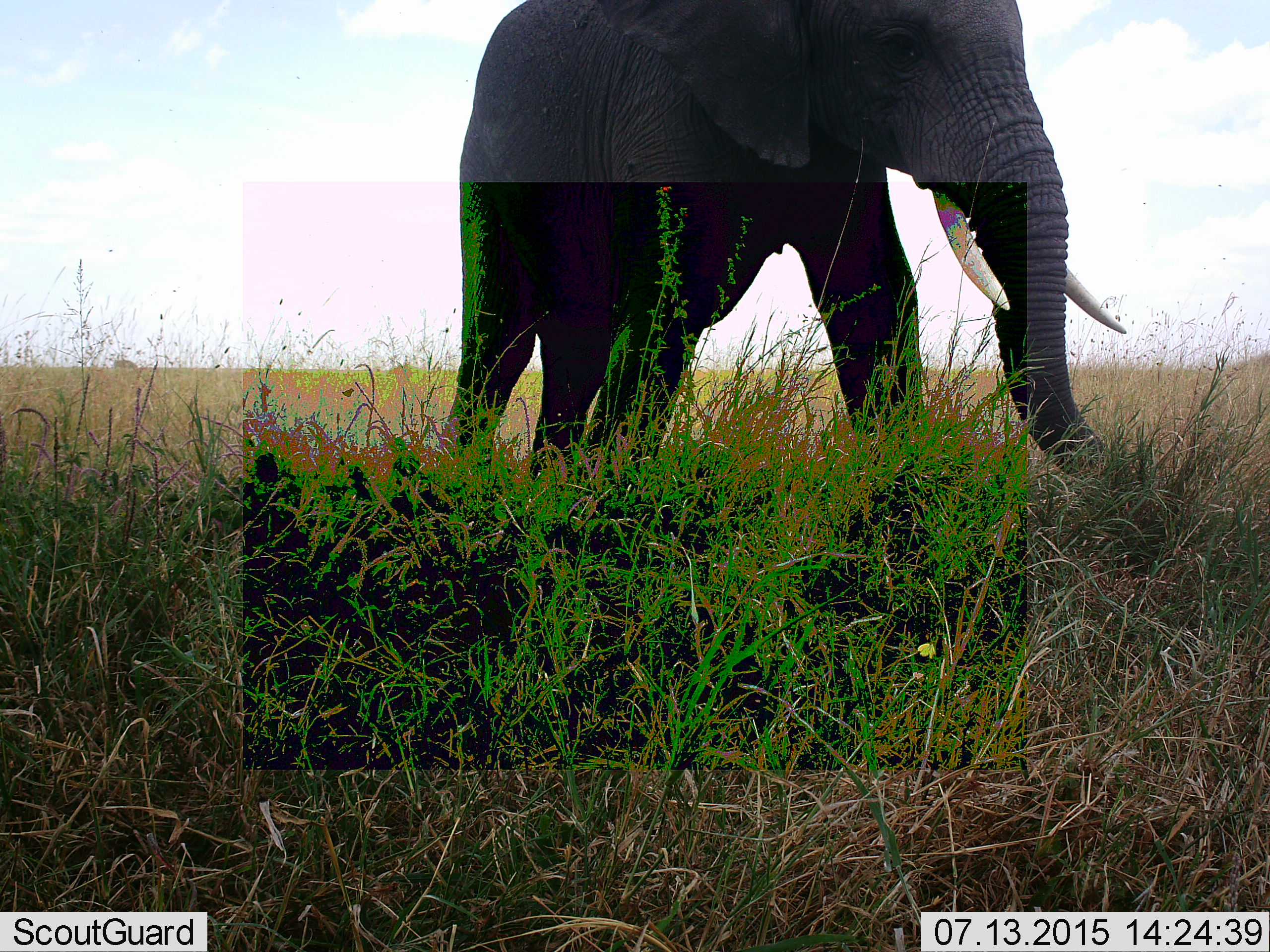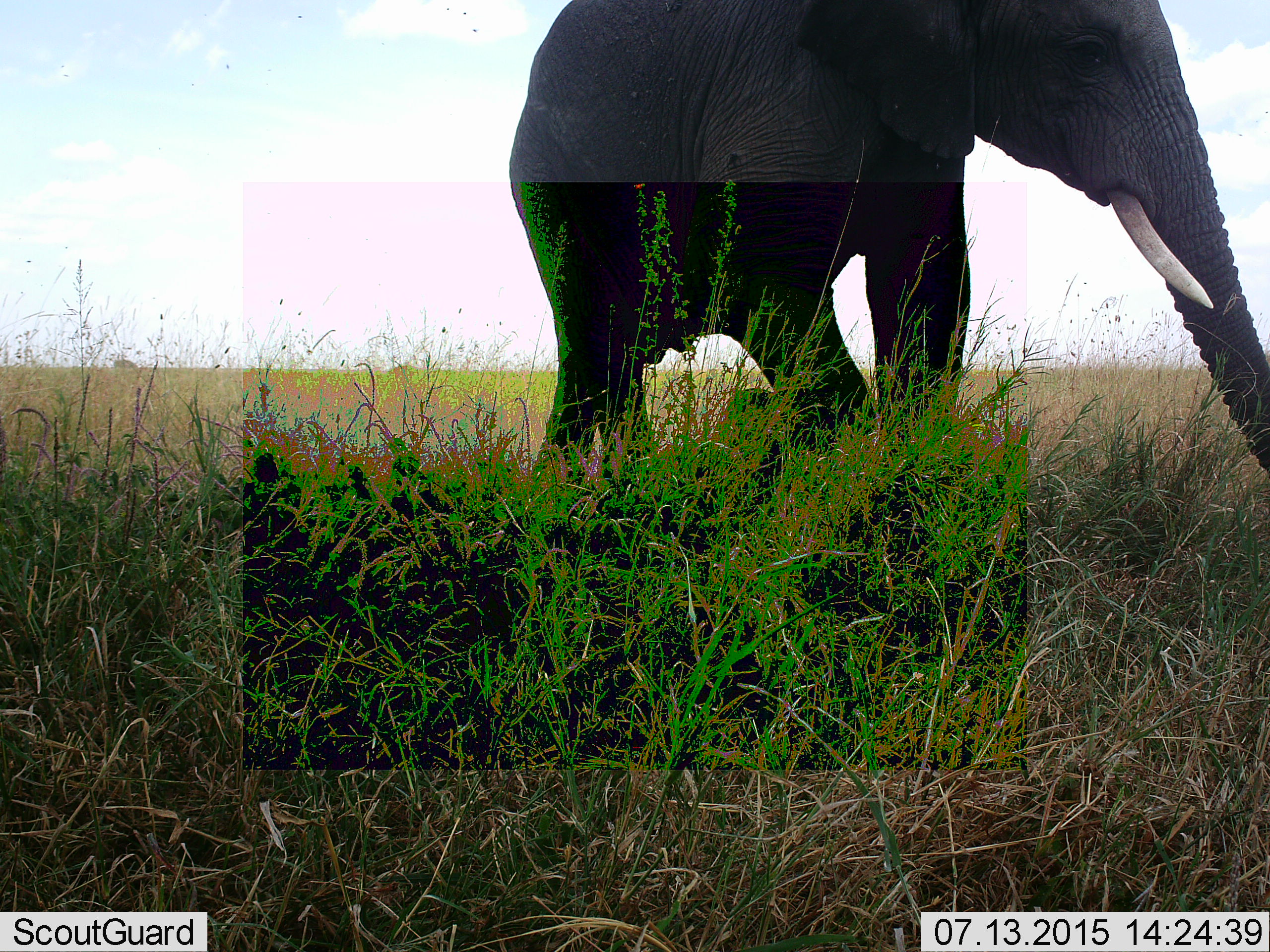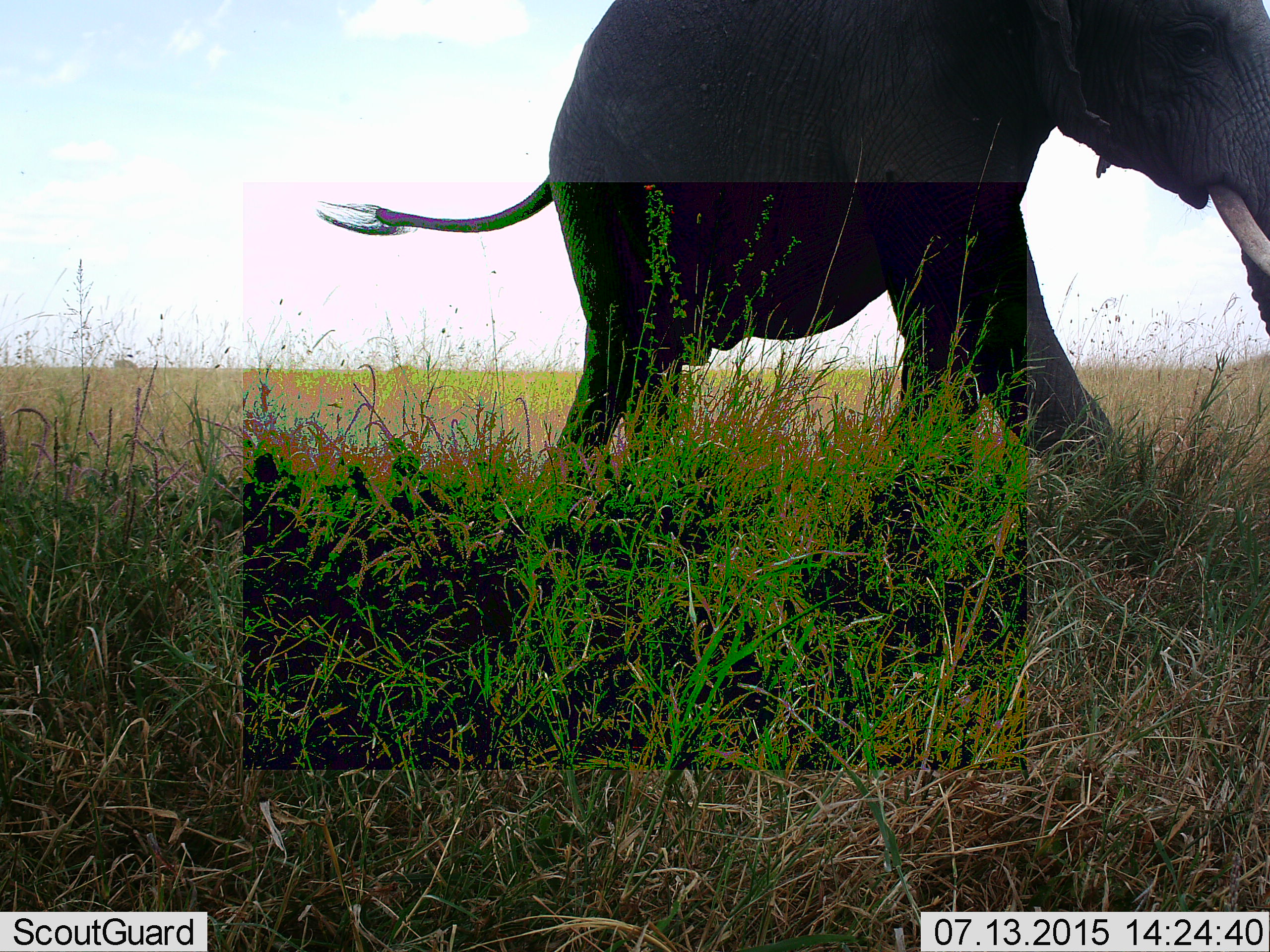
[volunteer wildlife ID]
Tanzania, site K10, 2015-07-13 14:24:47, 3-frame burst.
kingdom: Animalia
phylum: Chordata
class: Mammalia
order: Proboscidea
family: Elephantidae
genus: Loxodonta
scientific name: Loxodonta africana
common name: african bush elephant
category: elephant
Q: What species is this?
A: Elephant (african bush elephant) (Loxodonta africana).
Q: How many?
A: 1.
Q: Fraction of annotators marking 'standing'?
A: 29%.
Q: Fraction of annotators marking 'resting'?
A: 0%.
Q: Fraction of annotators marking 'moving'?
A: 71%.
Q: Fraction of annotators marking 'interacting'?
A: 0%.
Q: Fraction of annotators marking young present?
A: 0%.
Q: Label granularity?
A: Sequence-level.